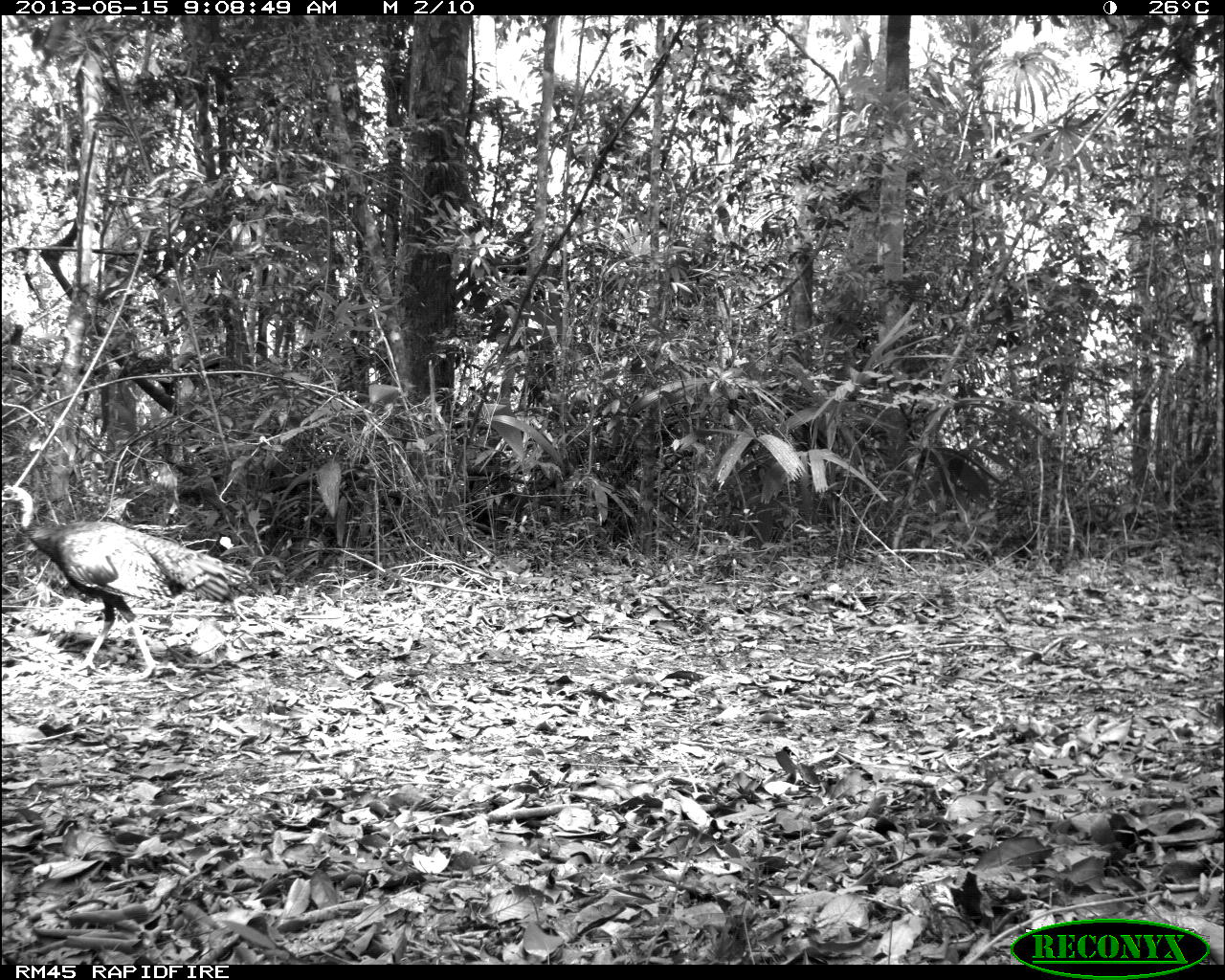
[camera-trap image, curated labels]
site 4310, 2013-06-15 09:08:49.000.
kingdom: Animalia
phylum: Chordata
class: Aves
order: Galliformes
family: Phasianidae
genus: Meleagris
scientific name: Meleagris ocellata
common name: ocellated turkey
Meleagris ocellata (ocellated turkey), count 1, sex male.